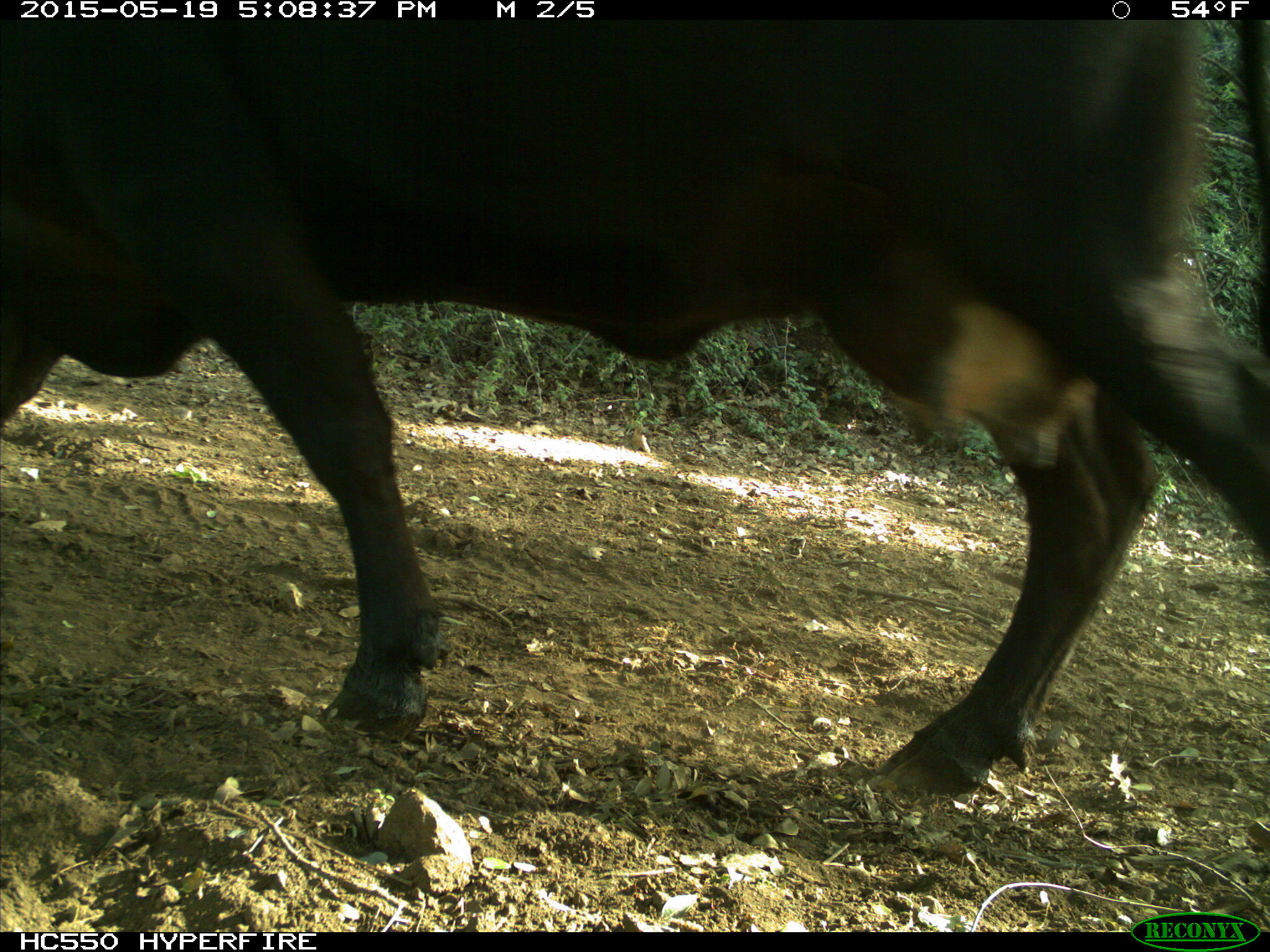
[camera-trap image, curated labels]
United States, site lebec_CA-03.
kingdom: Animalia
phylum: Chordata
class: Mammalia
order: Artiodactyla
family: Bovidae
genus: Bos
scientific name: Bos taurus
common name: domestic cow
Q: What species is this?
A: Bos taurus (domestic cow).